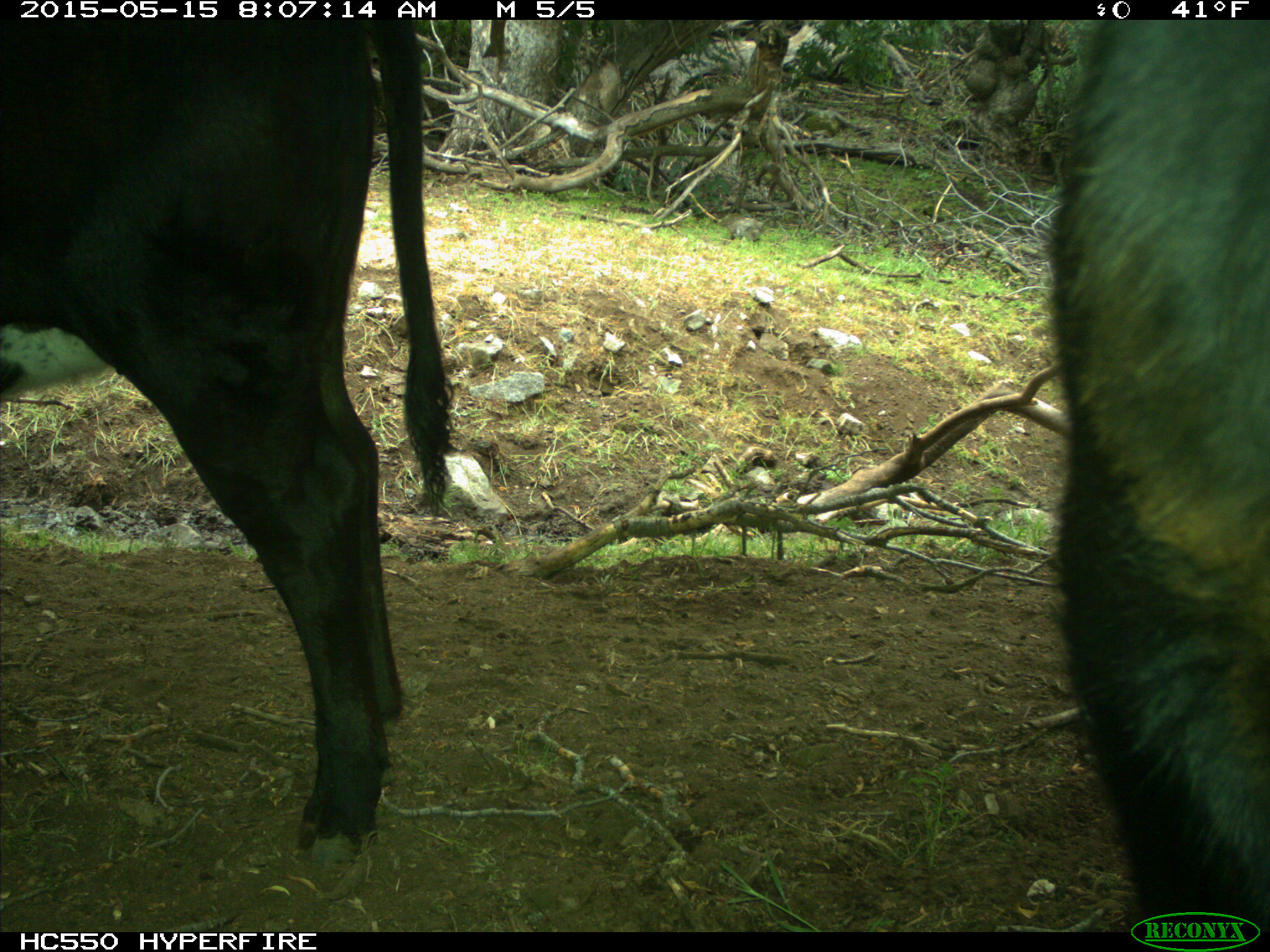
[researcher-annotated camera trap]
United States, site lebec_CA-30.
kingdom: Animalia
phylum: Chordata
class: Mammalia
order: Artiodactyla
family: Bovidae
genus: Bos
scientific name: Bos taurus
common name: domestic cow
Bos taurus (domestic cow).